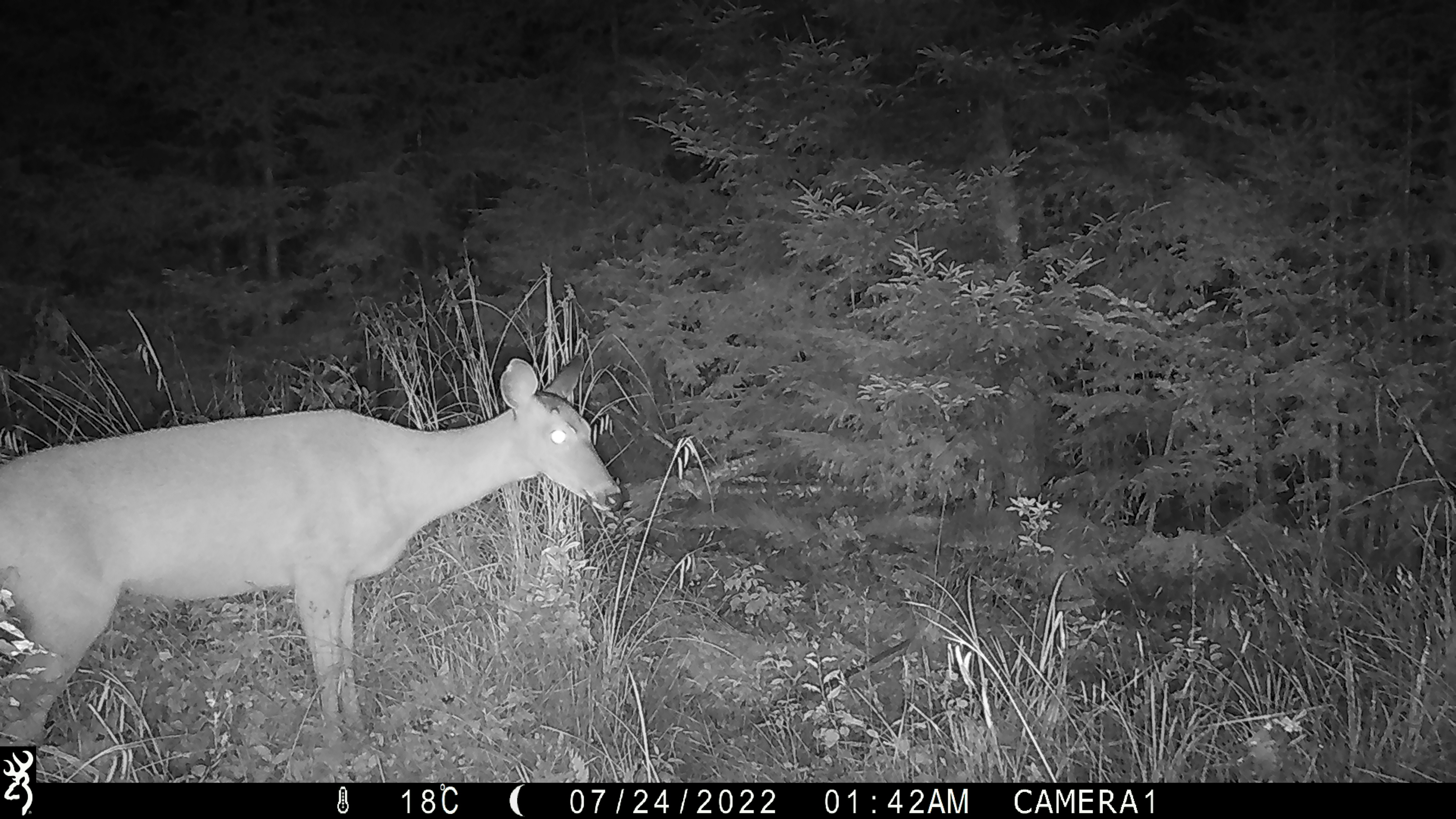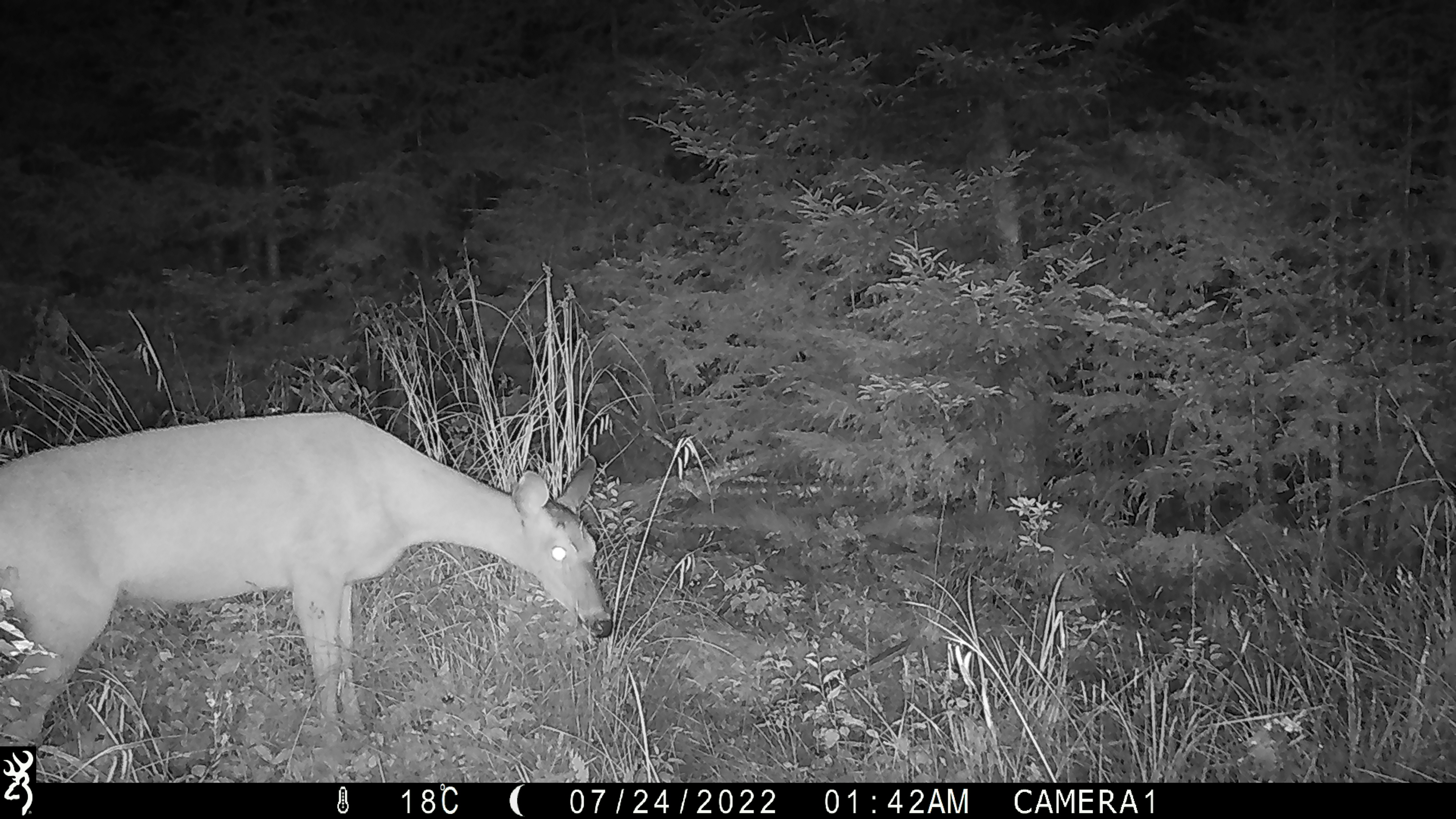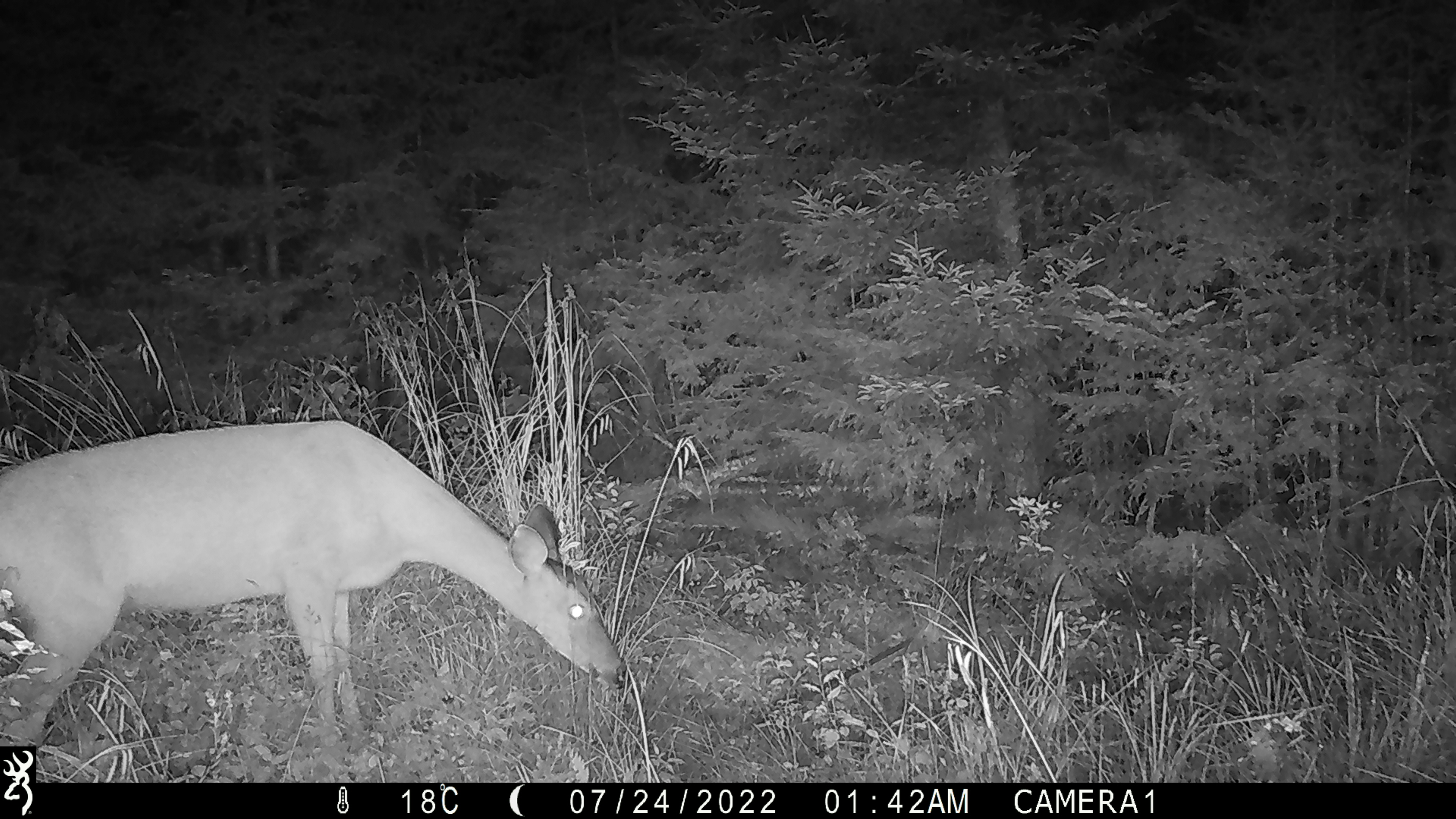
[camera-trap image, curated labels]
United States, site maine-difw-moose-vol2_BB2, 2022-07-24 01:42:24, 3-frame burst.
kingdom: Animalia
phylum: Chordata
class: Mammalia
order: Artiodactyla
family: Cervidae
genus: Odocoileus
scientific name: Odocoileus virginianus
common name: white-tailed deer